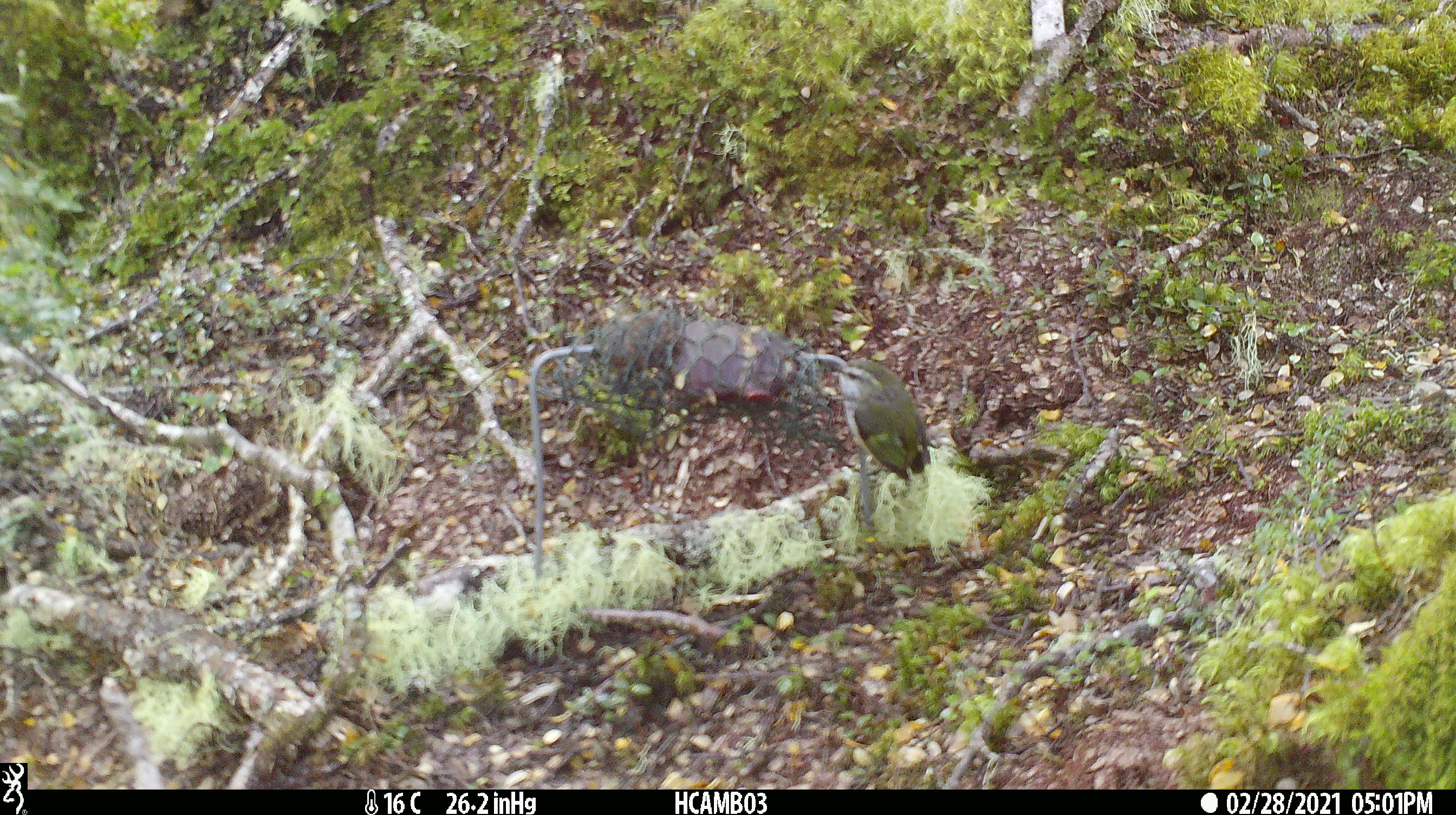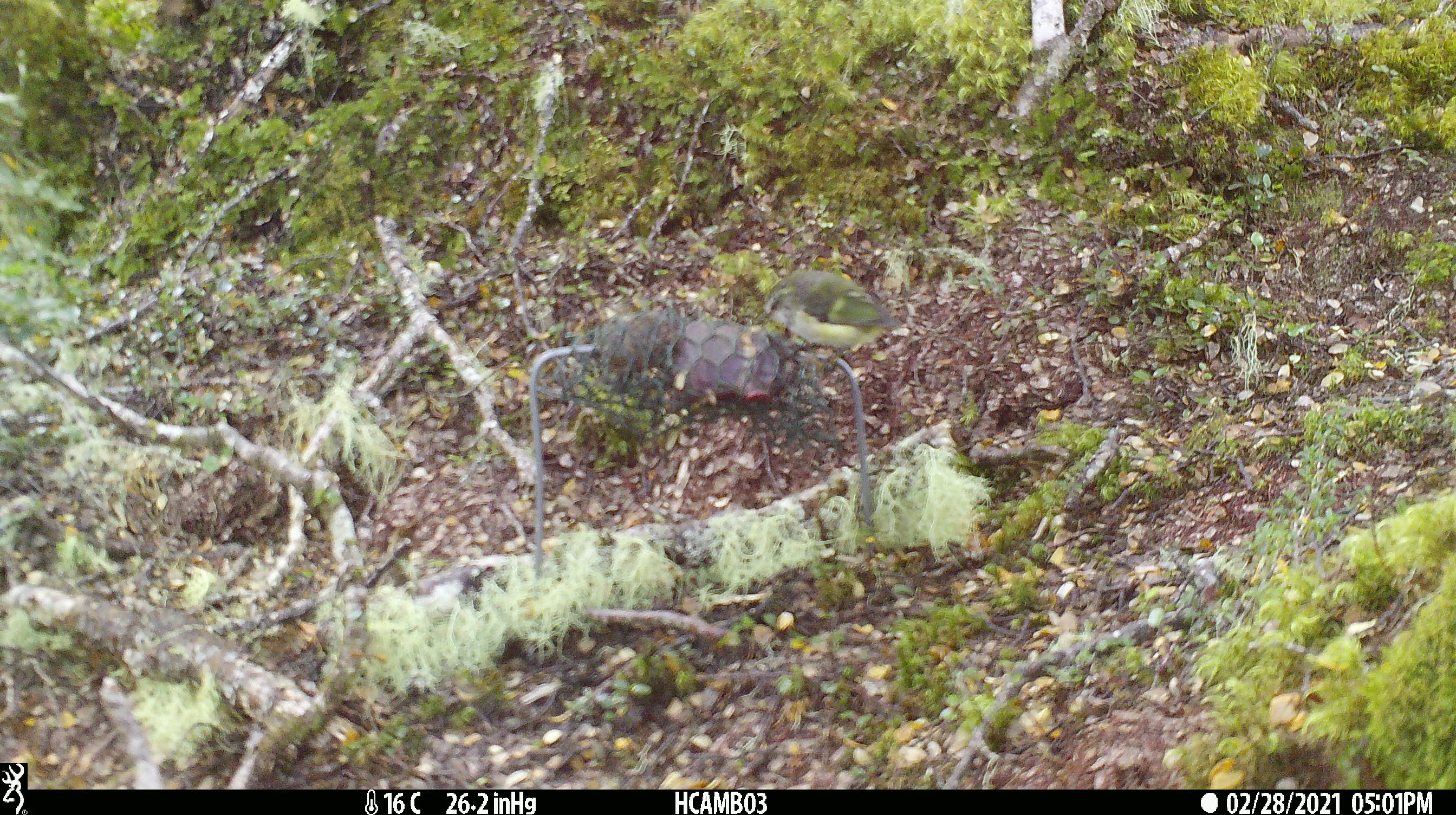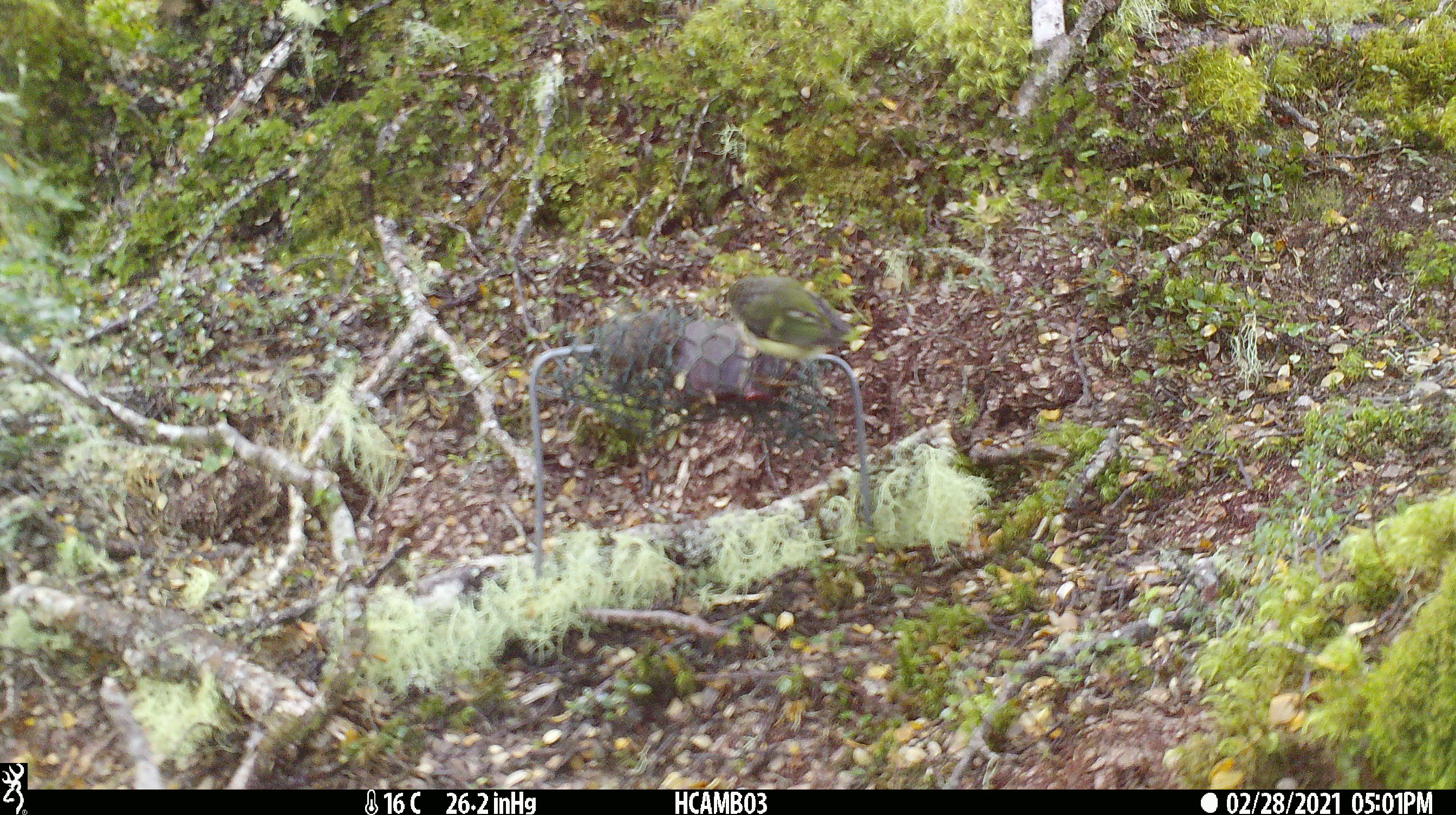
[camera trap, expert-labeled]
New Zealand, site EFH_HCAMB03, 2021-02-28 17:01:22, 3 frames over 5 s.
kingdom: Animalia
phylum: Chordata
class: Aves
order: Passeriformes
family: Acanthisittidae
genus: Acanthisitta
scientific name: Acanthisitta chloris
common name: rifleman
Rifleman (Acanthisitta chloris).